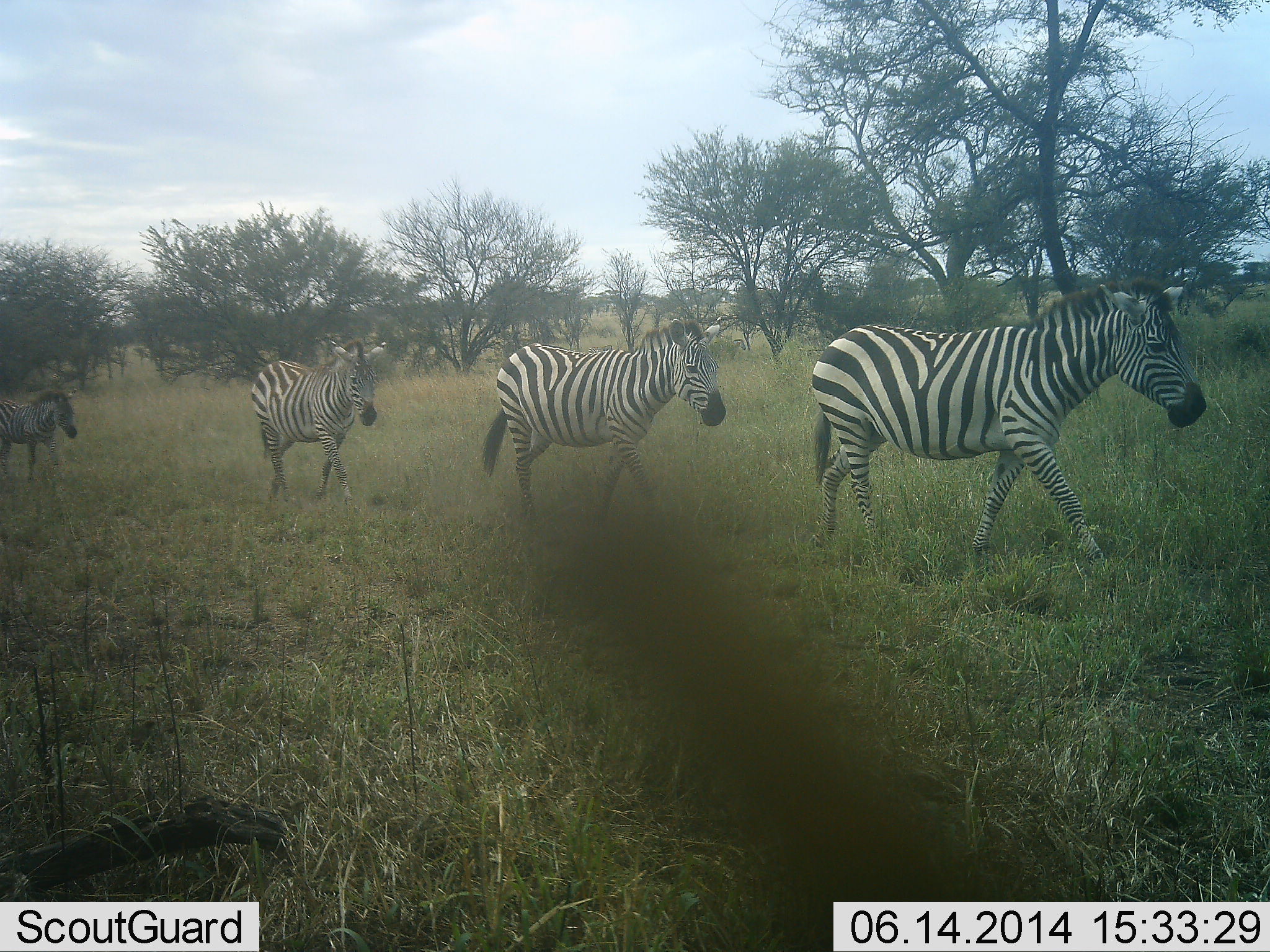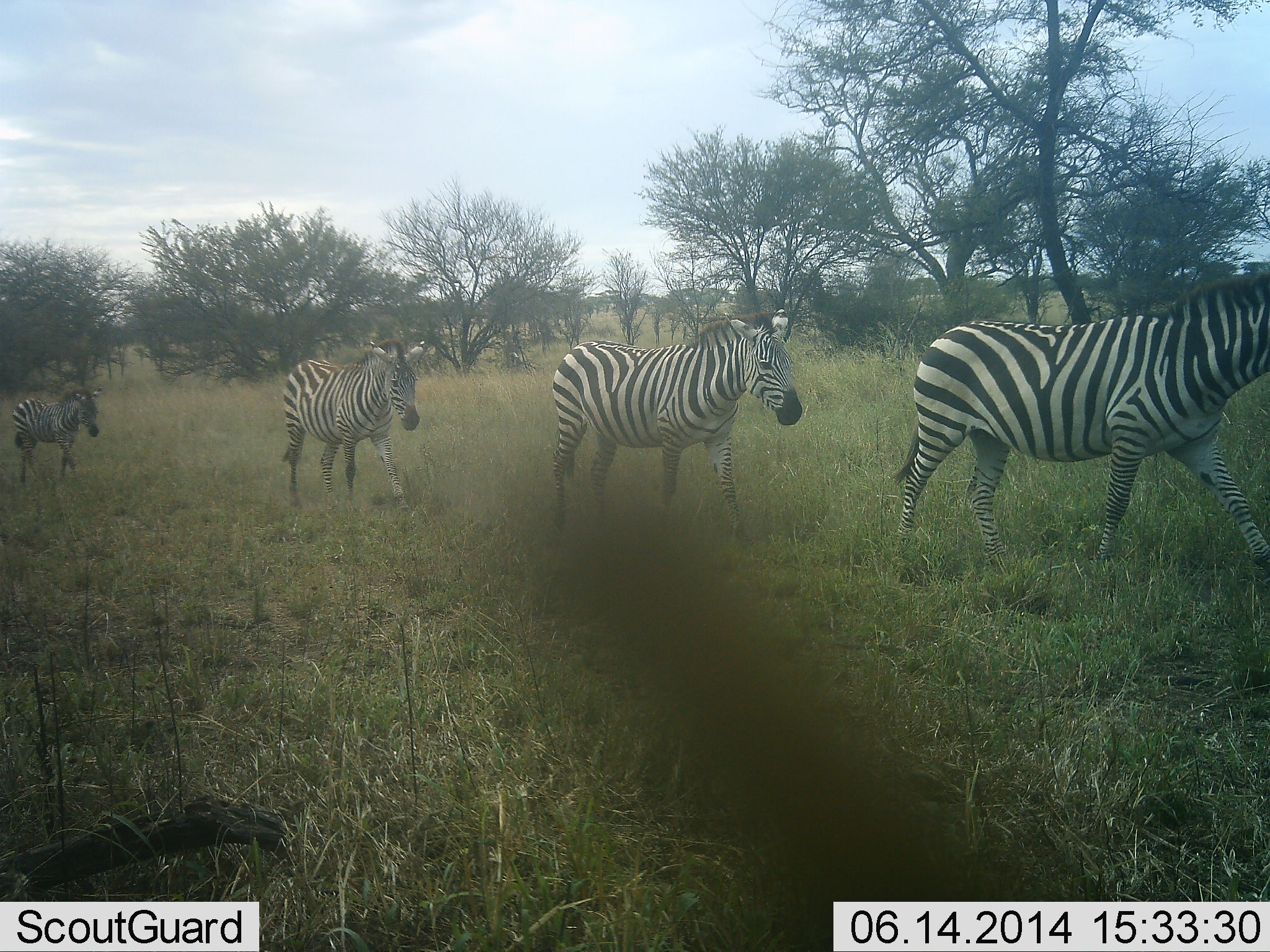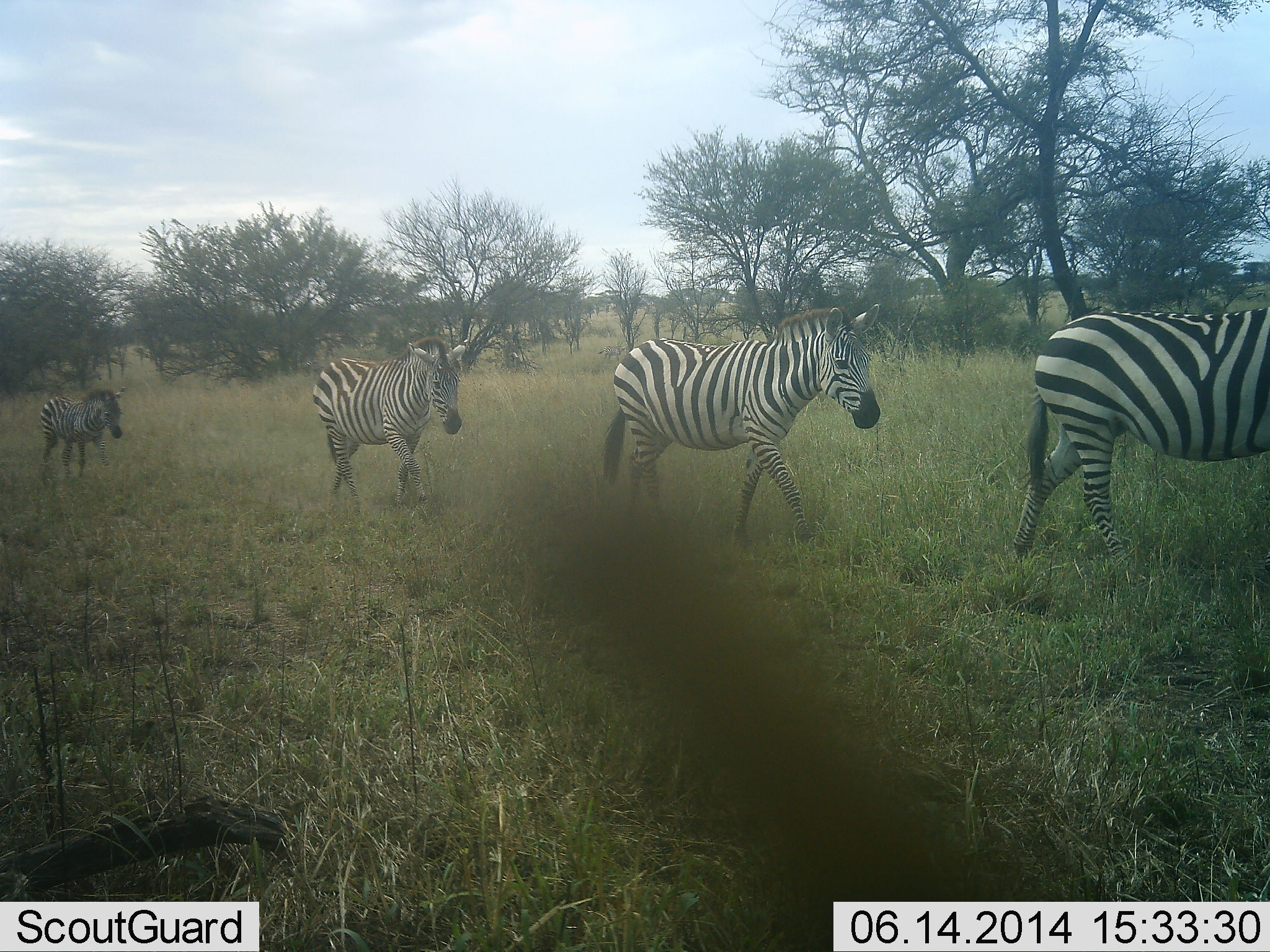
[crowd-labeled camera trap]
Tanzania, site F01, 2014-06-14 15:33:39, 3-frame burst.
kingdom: Animalia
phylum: Chordata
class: Mammalia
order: Perissodactyla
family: Equidae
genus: Equus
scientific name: Equus quagga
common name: plains zebra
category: zebra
Zebra (plains zebra) (Equus quagga), count 4. Behavior (volunteer vote fractions): standing 0%, resting 0%, moving 100%, interacting 0%. Young present (vote fraction): 10%. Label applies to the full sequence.